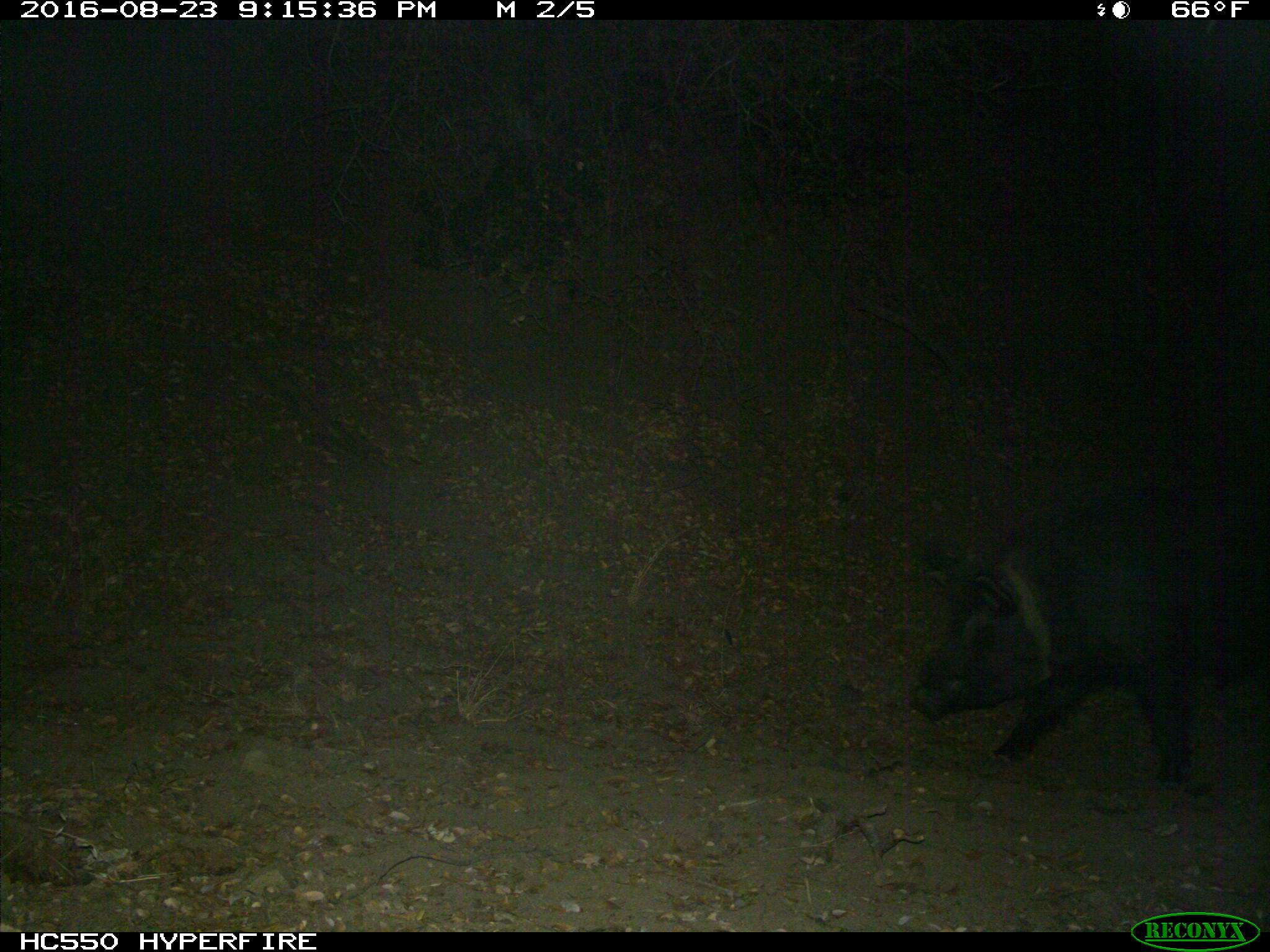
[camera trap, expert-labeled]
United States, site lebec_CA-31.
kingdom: Animalia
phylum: Chordata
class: Mammalia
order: Artiodactyla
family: Suidae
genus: Sus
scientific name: Sus scrofa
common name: wild boar